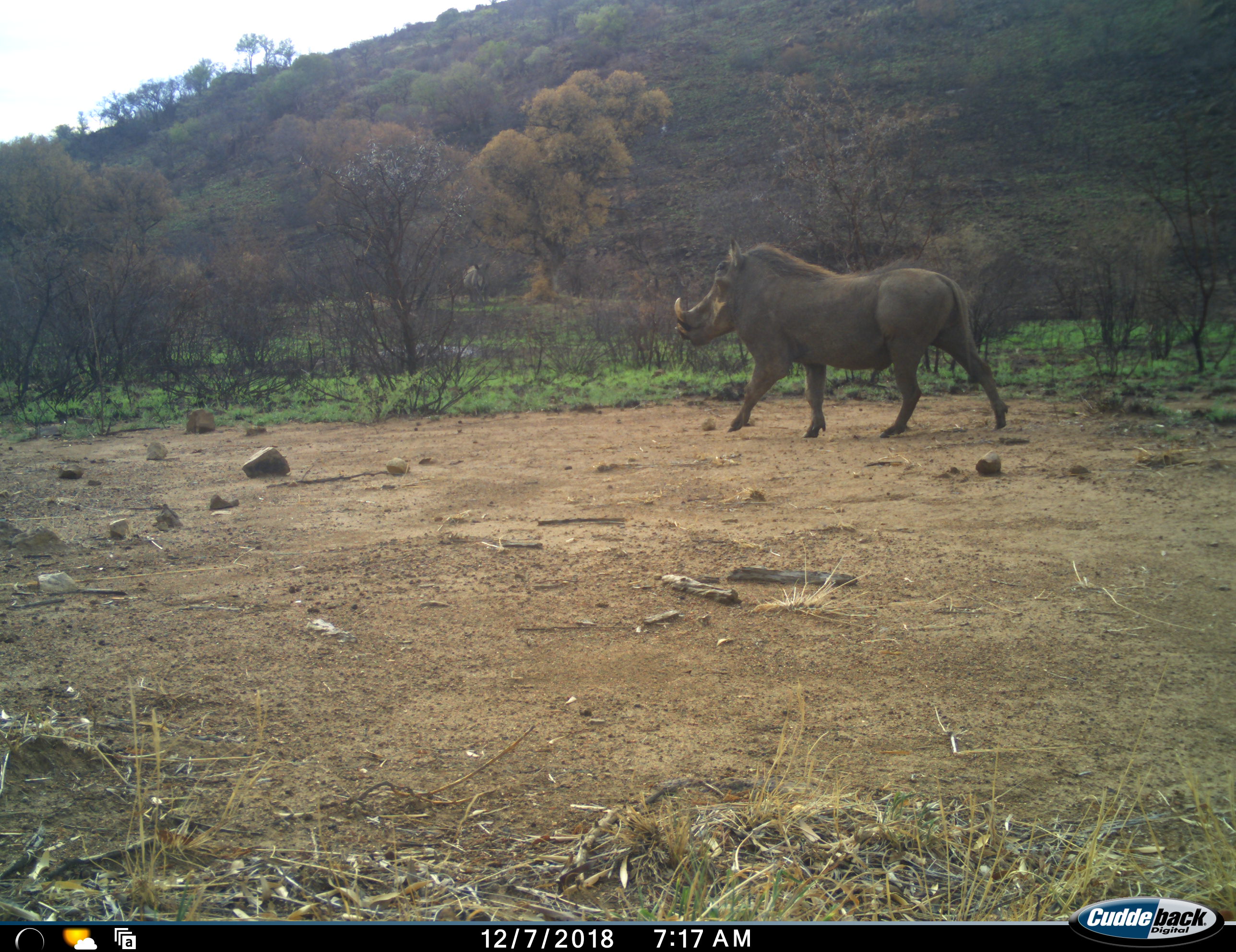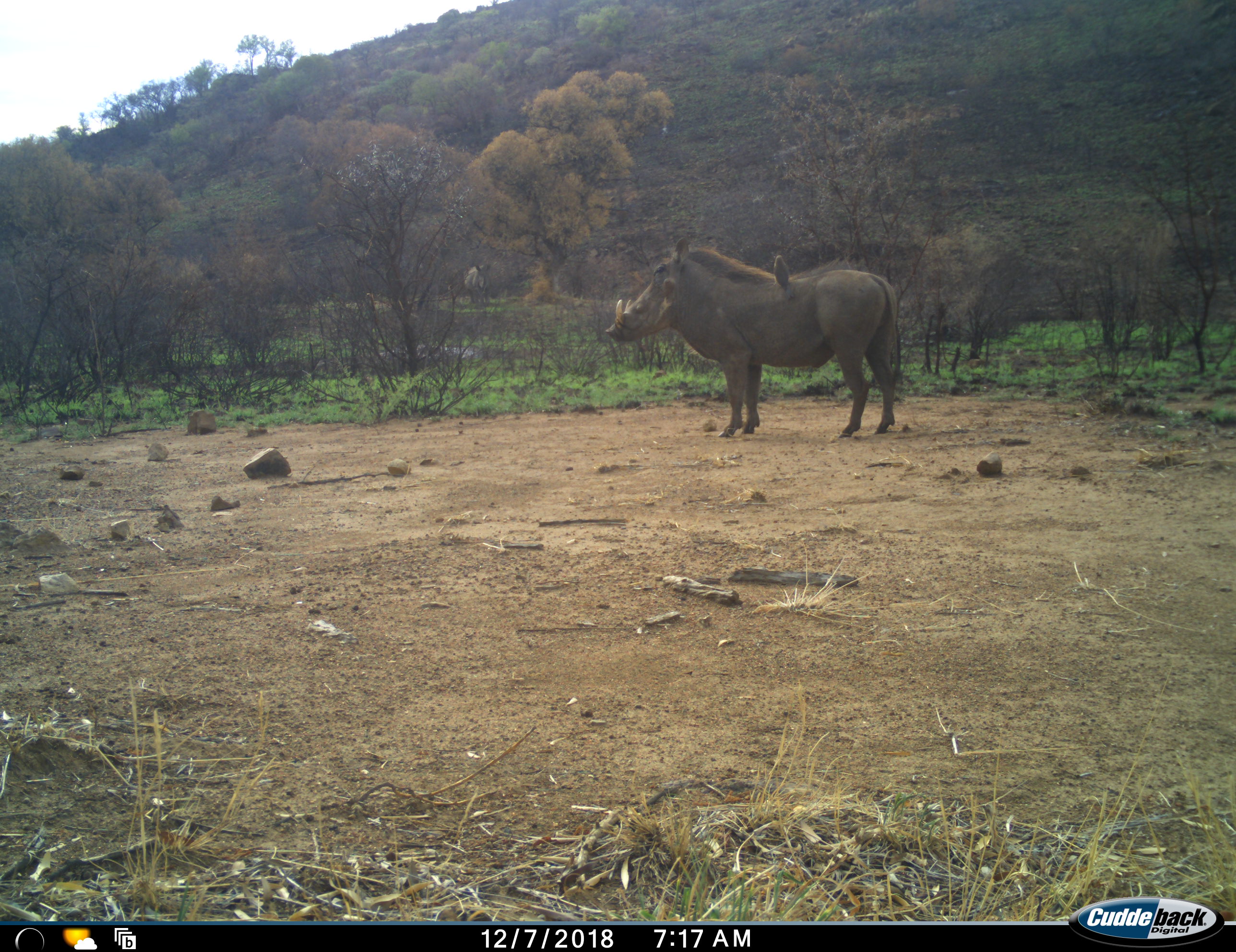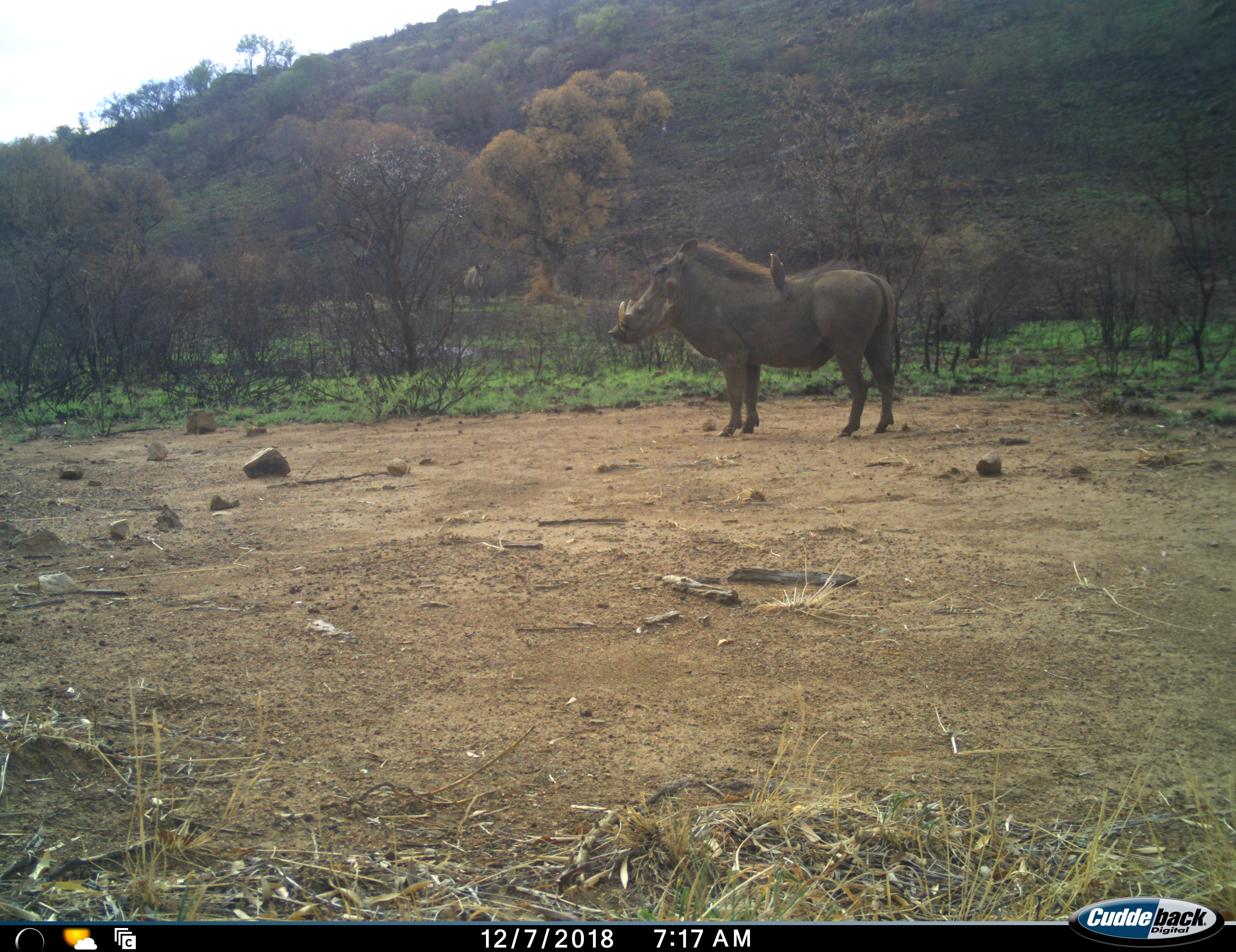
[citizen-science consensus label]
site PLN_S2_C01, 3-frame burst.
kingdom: Animalia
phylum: Chordata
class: Aves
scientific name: Aves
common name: bird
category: birdother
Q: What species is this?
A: Birdother (bird) (Aves).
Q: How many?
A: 1.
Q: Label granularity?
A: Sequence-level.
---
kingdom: Animalia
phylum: Chordata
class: Mammalia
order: Artiodactyla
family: Suidae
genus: Phacochoerus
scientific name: Phacochoerus africanus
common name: warthog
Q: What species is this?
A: Warthog (Phacochoerus africanus).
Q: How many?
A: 1.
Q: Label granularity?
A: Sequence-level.